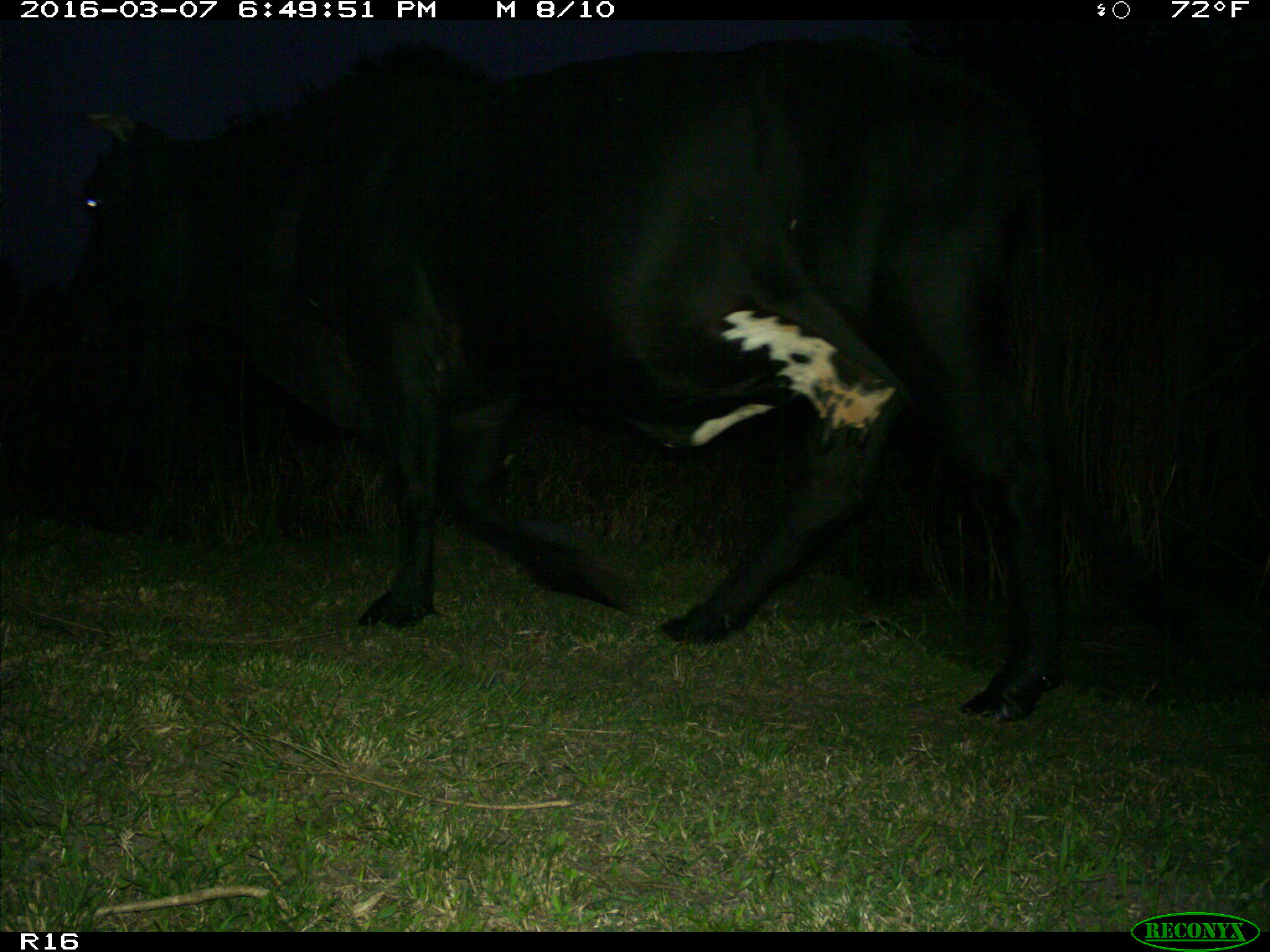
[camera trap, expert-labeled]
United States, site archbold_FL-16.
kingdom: Animalia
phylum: Chordata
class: Mammalia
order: Artiodactyla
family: Bovidae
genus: Bos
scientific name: Bos taurus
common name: domestic cow